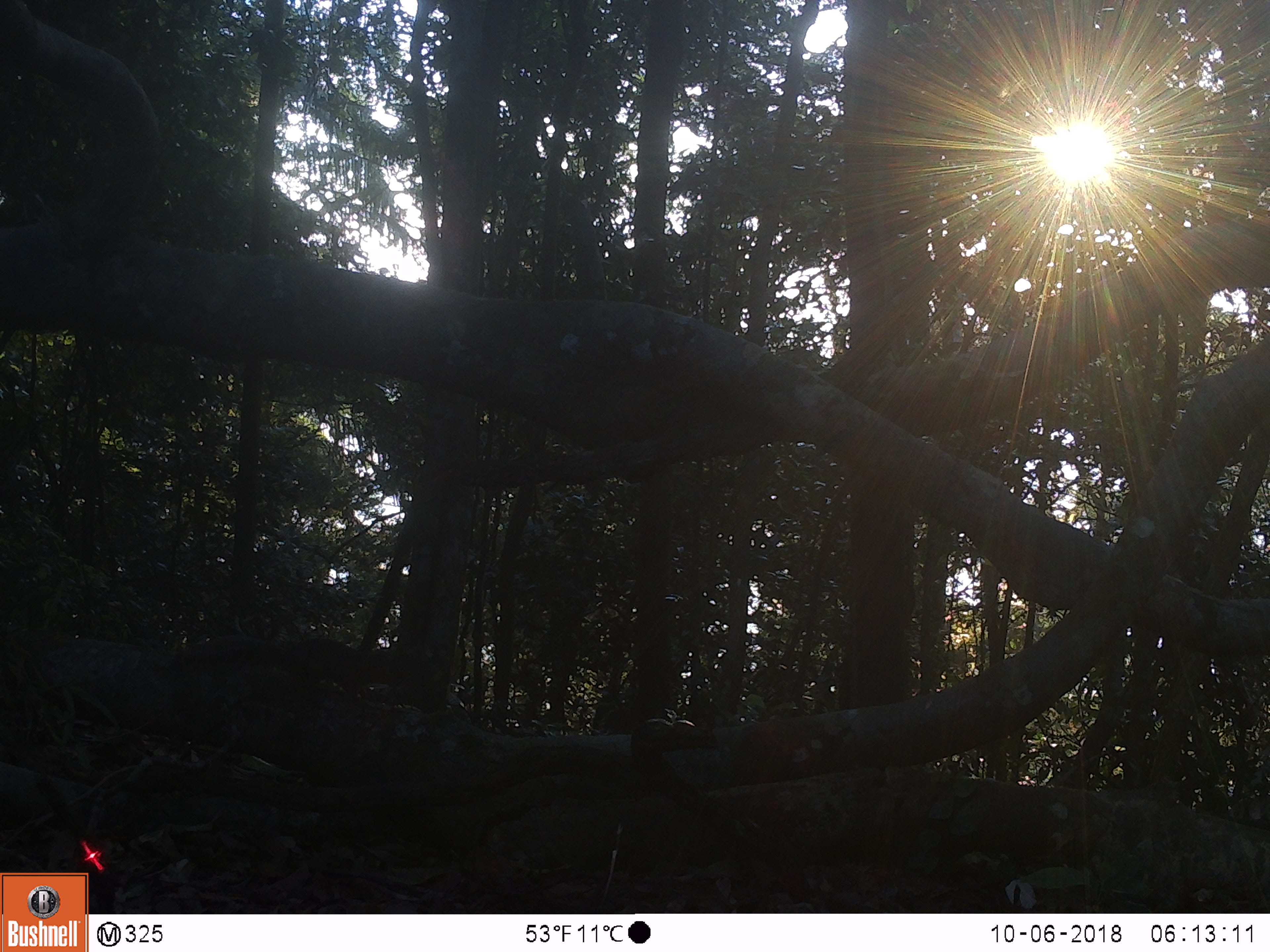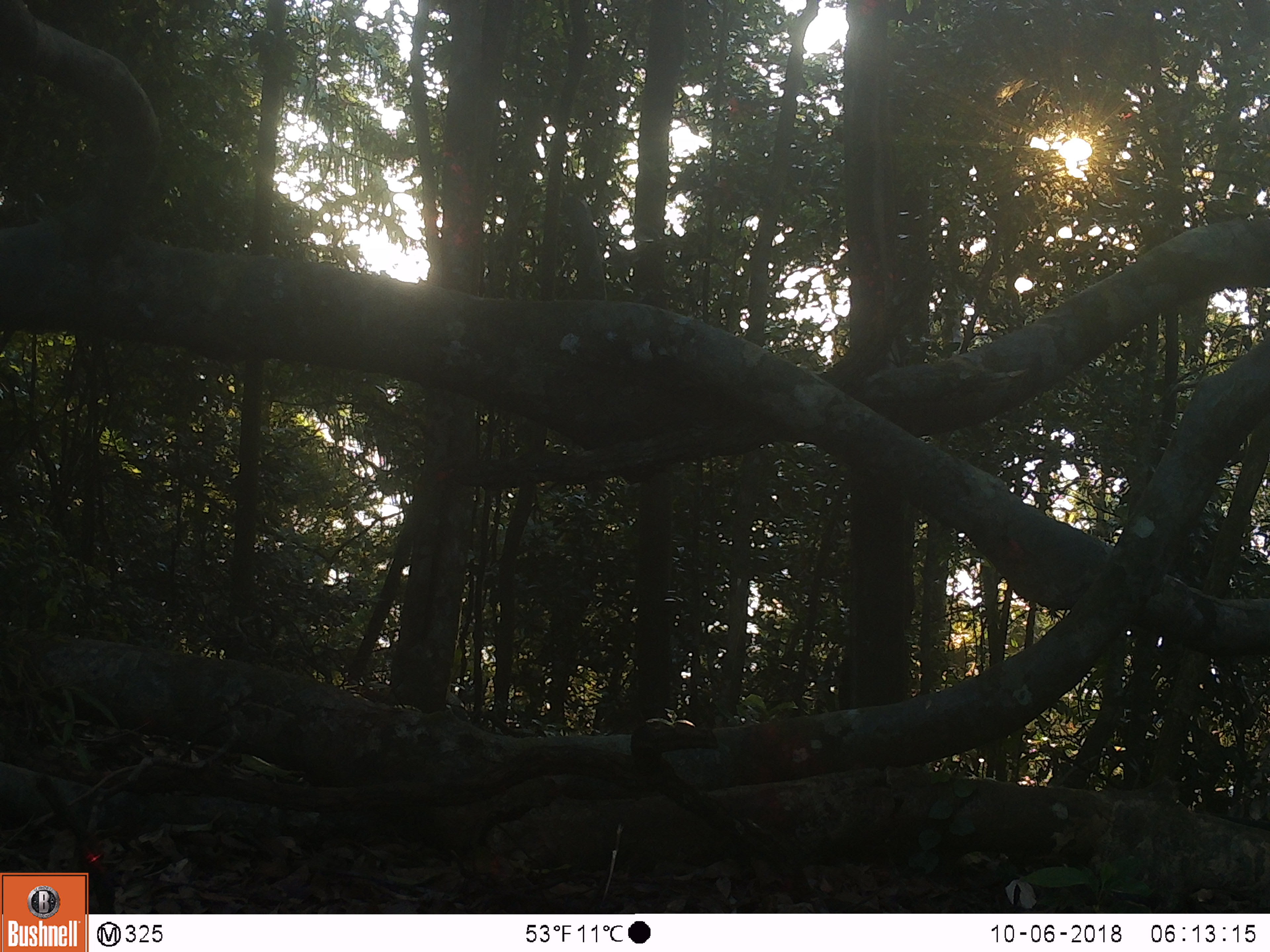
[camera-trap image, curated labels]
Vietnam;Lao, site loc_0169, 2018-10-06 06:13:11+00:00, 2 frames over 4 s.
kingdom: Animalia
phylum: Chordata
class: Mammalia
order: Rodentia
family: Sciuridae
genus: Callosciurus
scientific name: Callosciurus erythraeus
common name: pallas's squirrel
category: pallass squirrel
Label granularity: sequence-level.